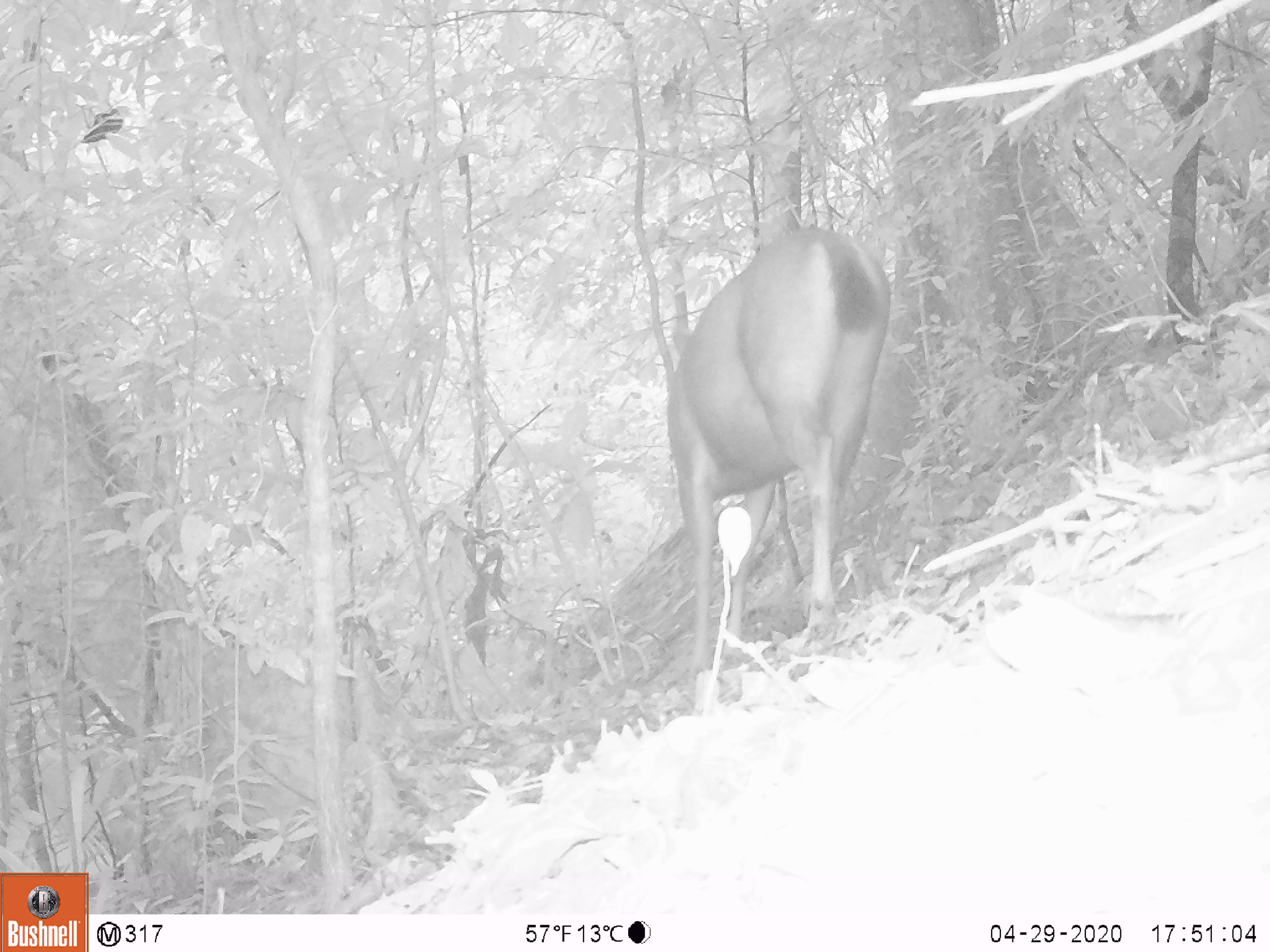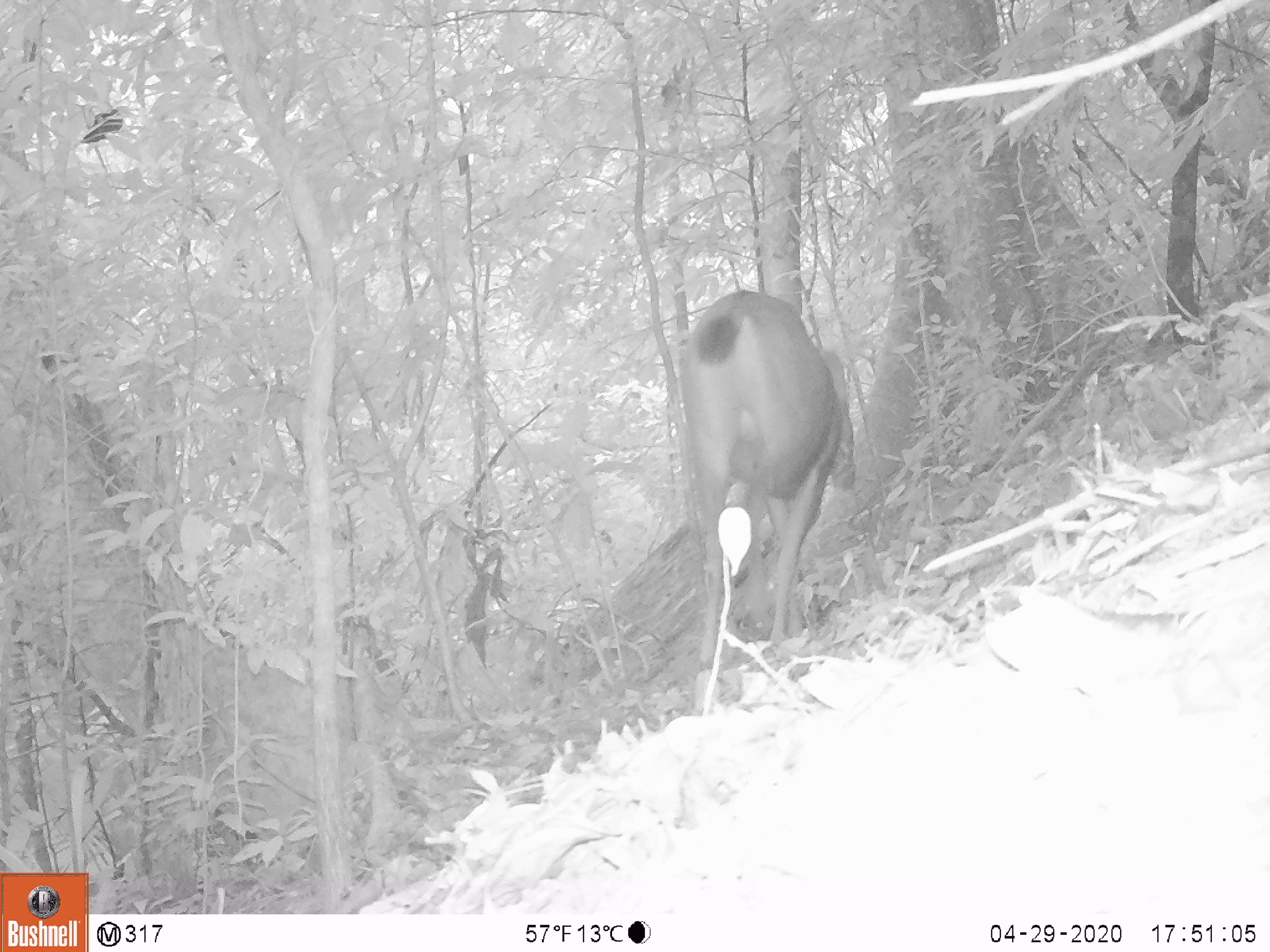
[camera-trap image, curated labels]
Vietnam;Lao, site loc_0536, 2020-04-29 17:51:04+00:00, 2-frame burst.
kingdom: Animalia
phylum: Chordata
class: Mammalia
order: Artiodactyla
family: Cervidae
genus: Rusa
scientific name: Rusa unicolor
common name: sambar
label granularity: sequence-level